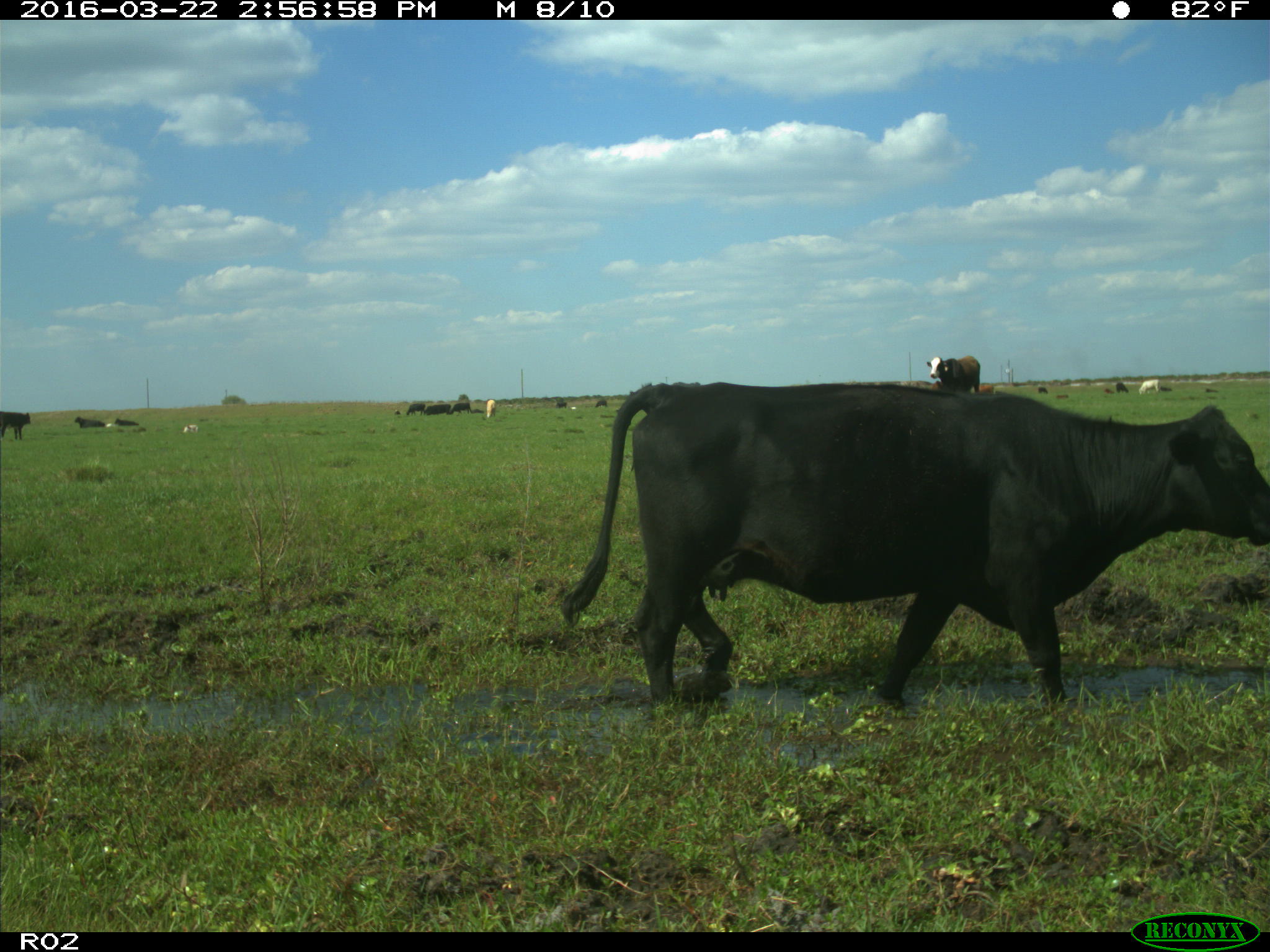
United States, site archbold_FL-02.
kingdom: Animalia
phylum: Chordata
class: Mammalia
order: Artiodactyla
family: Bovidae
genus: Bos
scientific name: Bos taurus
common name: domestic cow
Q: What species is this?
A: Bos taurus (domestic cow).